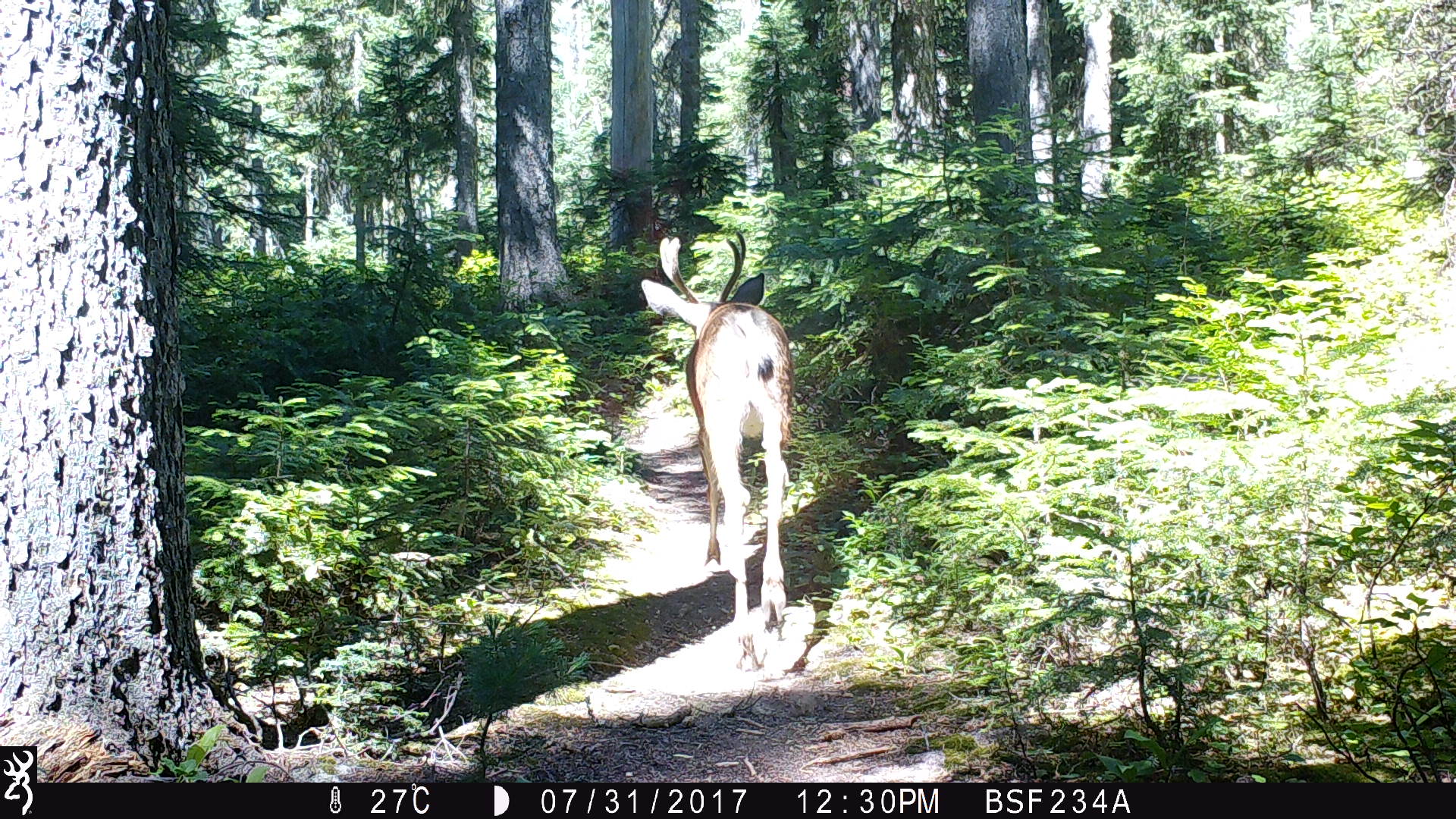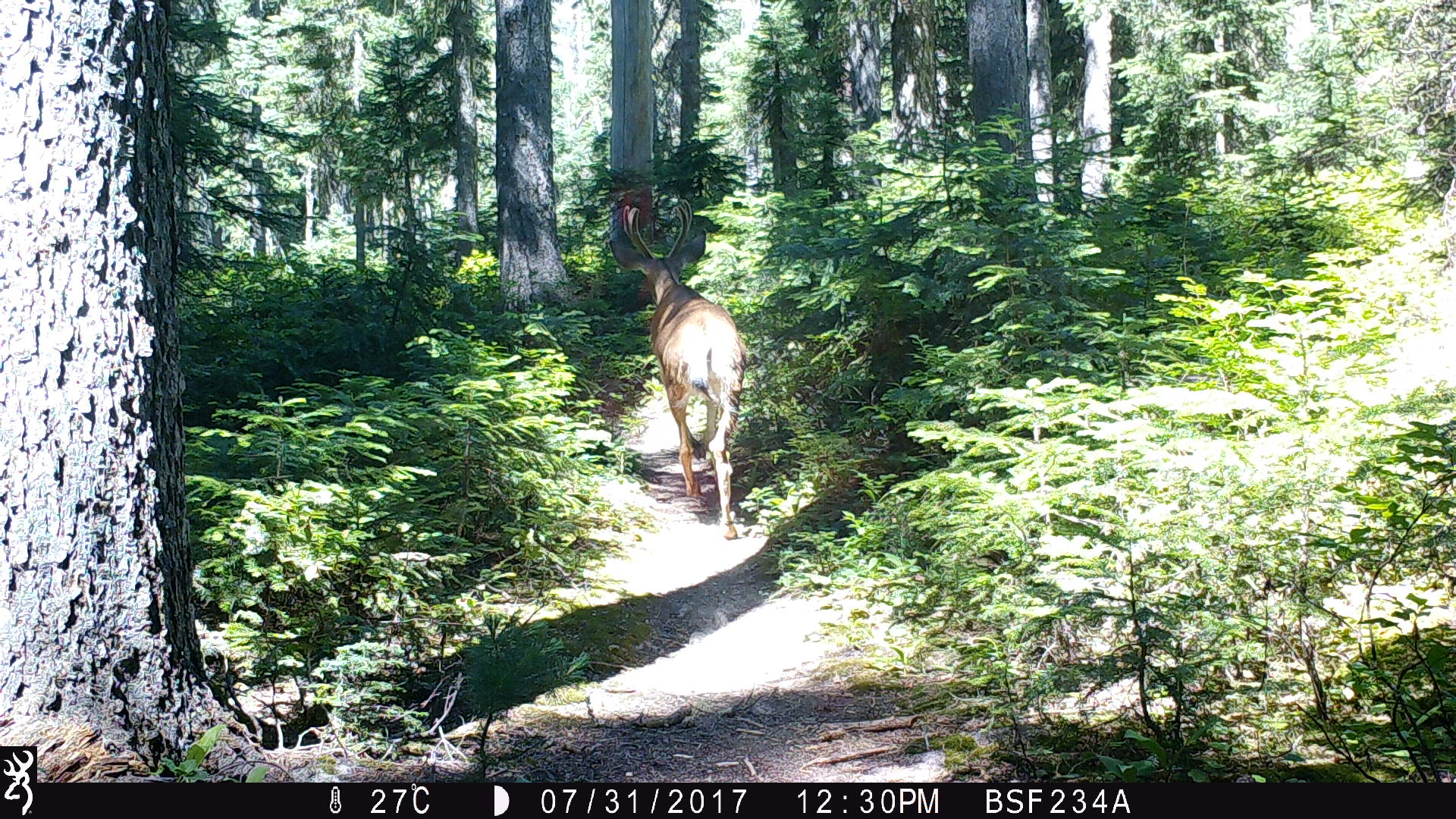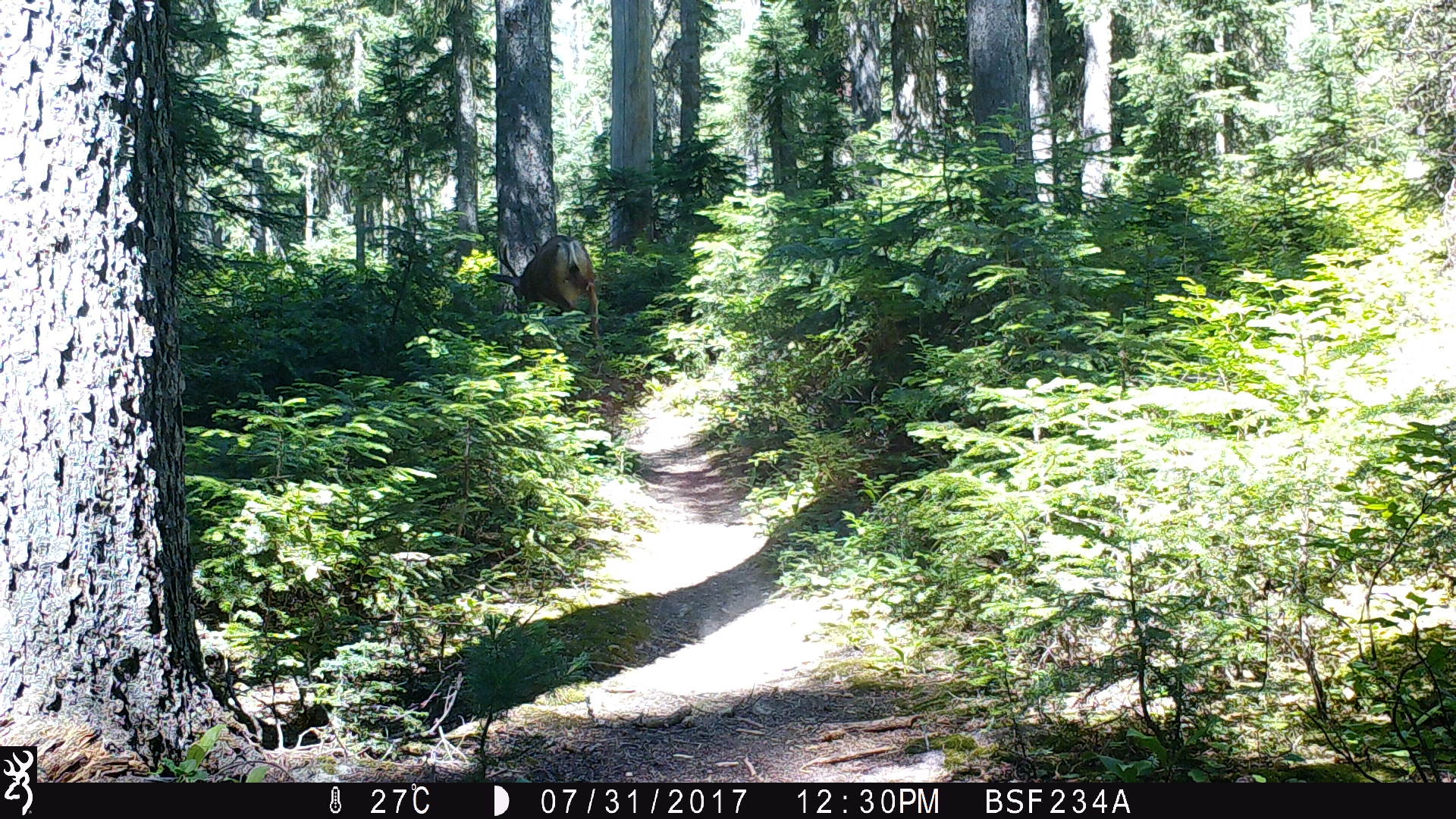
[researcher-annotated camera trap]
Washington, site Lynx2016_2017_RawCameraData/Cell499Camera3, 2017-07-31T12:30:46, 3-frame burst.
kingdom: Animalia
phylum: Chordata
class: Mammalia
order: Artiodactyla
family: Cervidae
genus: Odocoileus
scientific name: Odocoileus hemionus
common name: mule deer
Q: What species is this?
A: Odocoileus hemionus (mule deer).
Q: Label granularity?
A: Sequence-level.